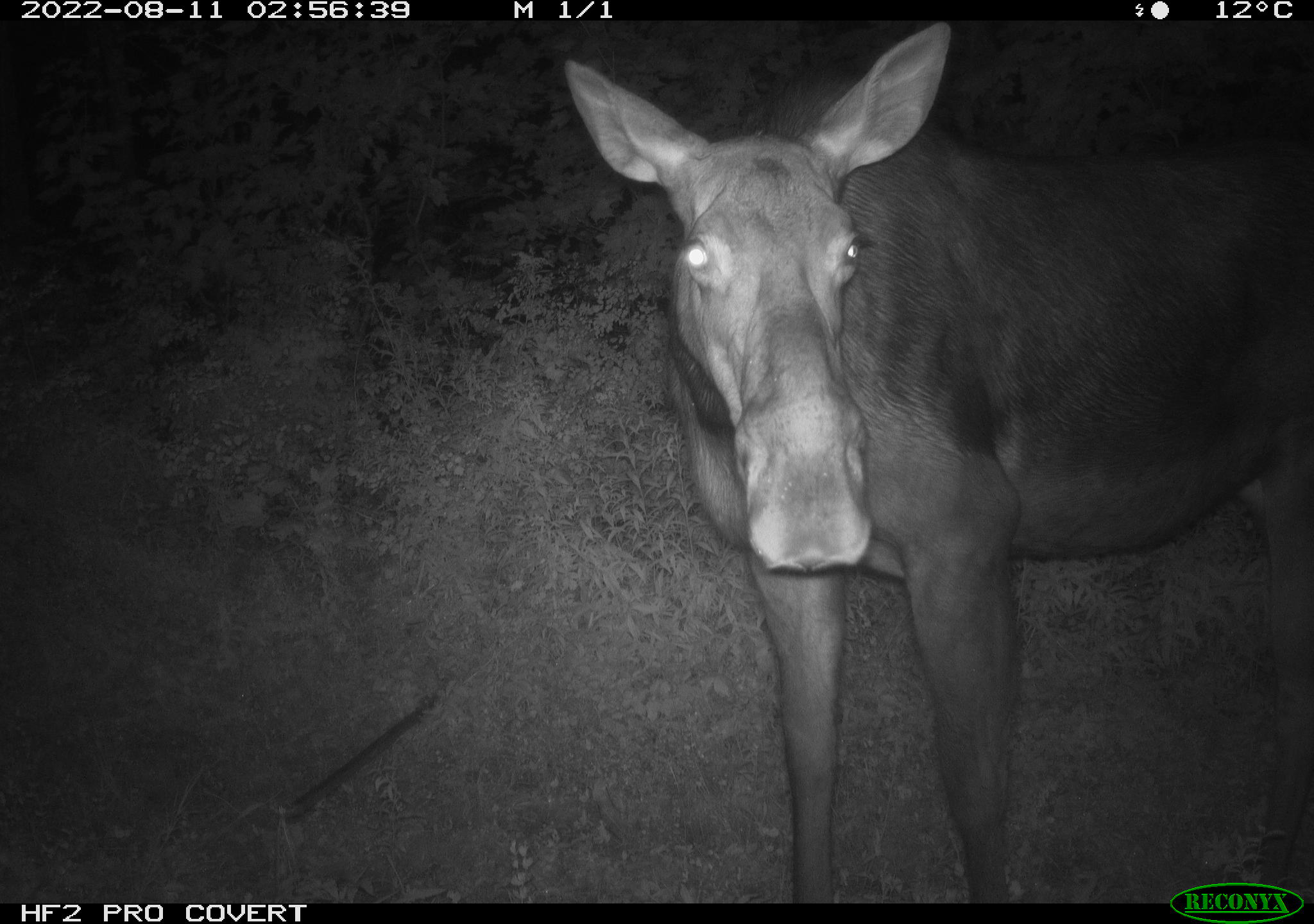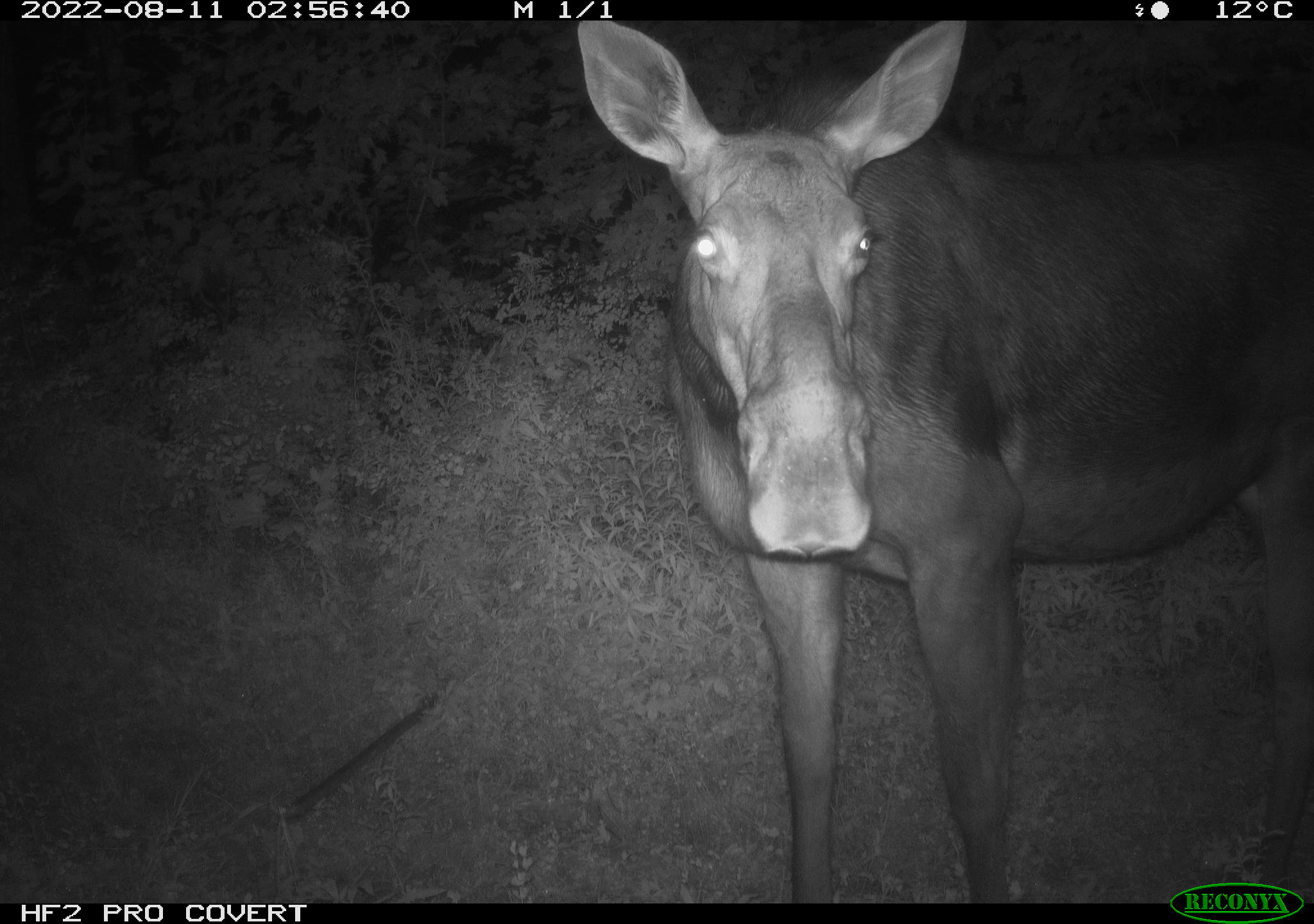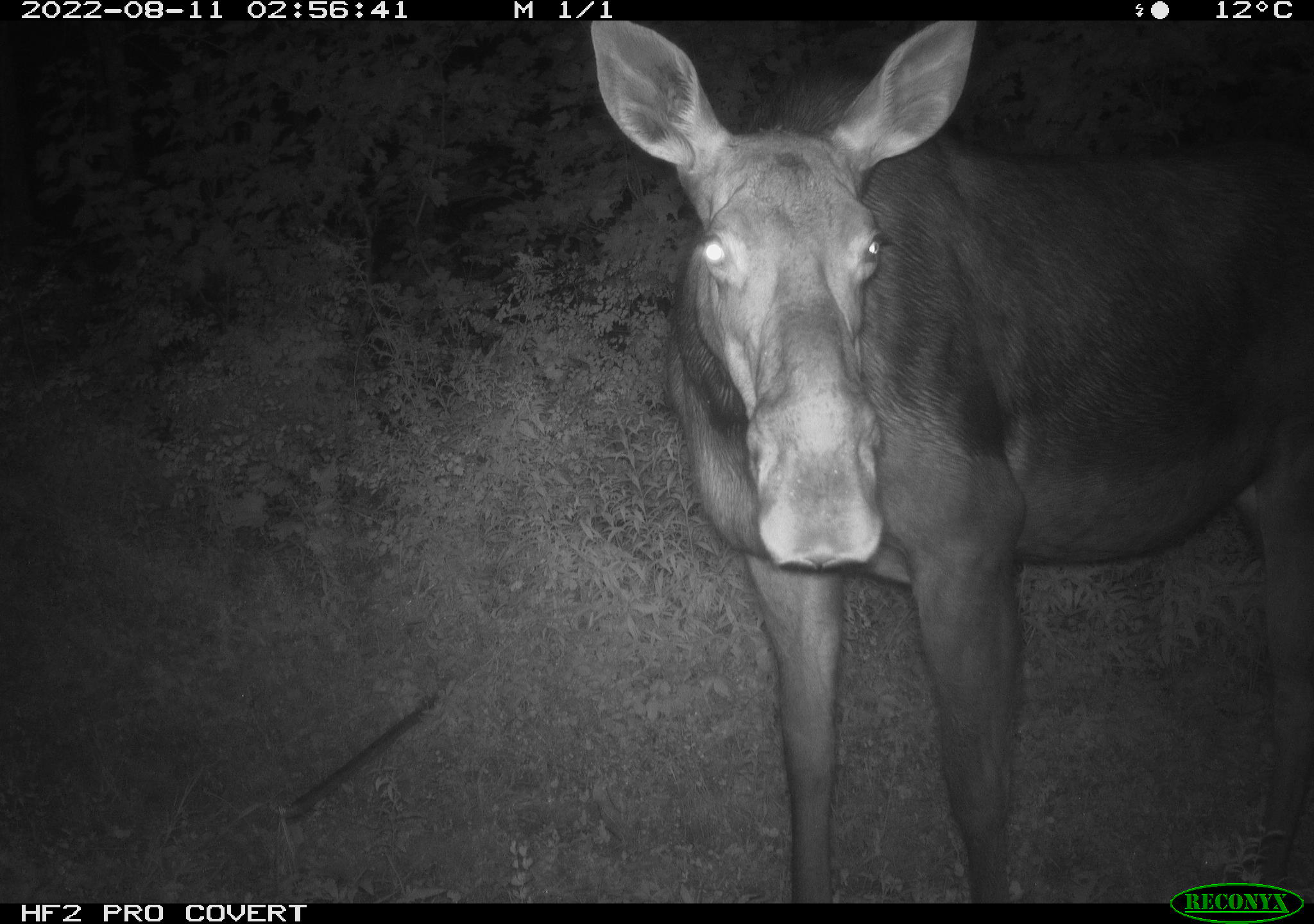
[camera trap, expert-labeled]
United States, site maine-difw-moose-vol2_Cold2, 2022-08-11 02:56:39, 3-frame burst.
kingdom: Animalia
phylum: Chordata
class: Mammalia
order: Artiodactyla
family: Cervidae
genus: Alces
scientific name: Alces alces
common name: moose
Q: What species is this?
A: Moose (Alces alces).